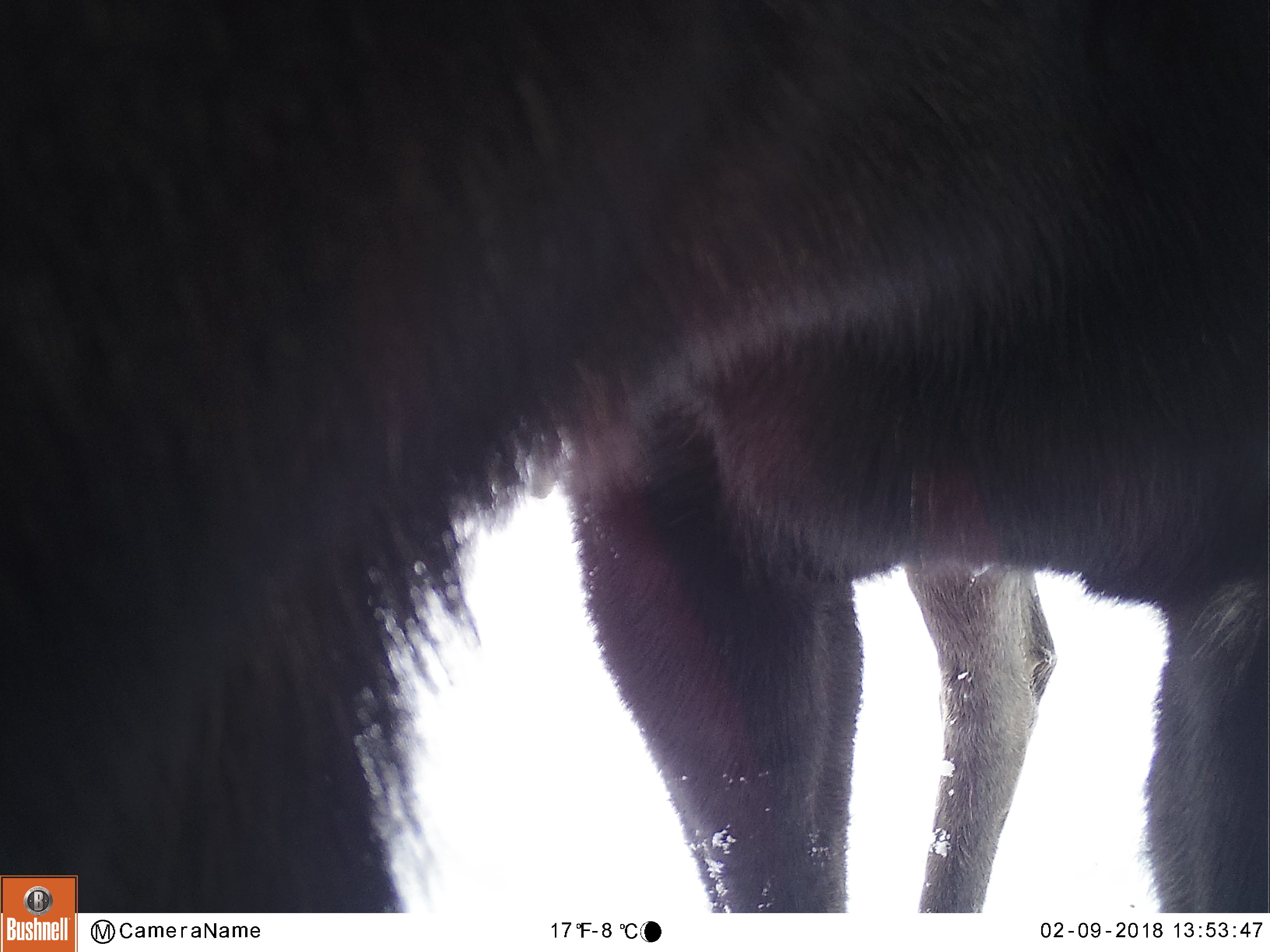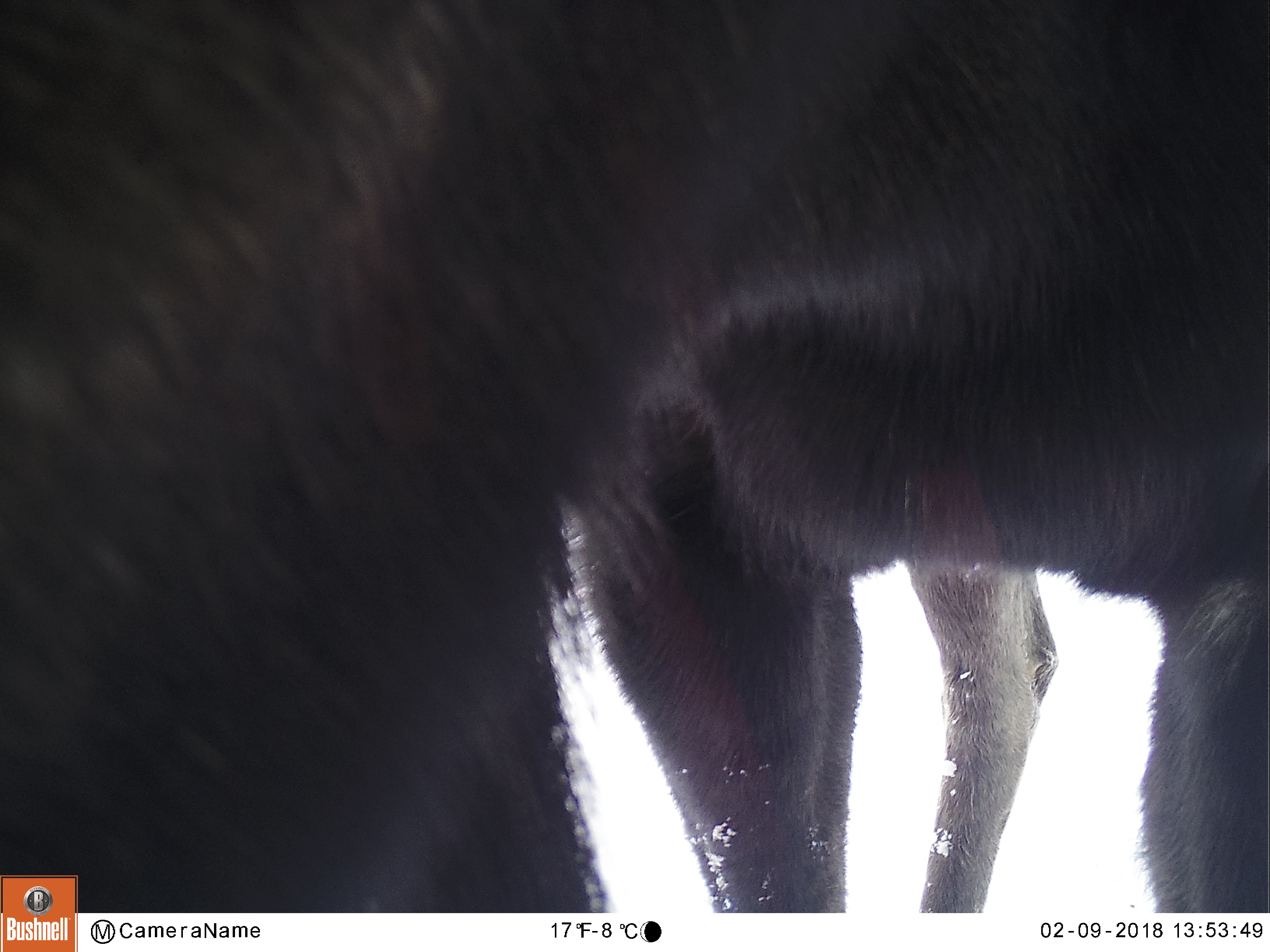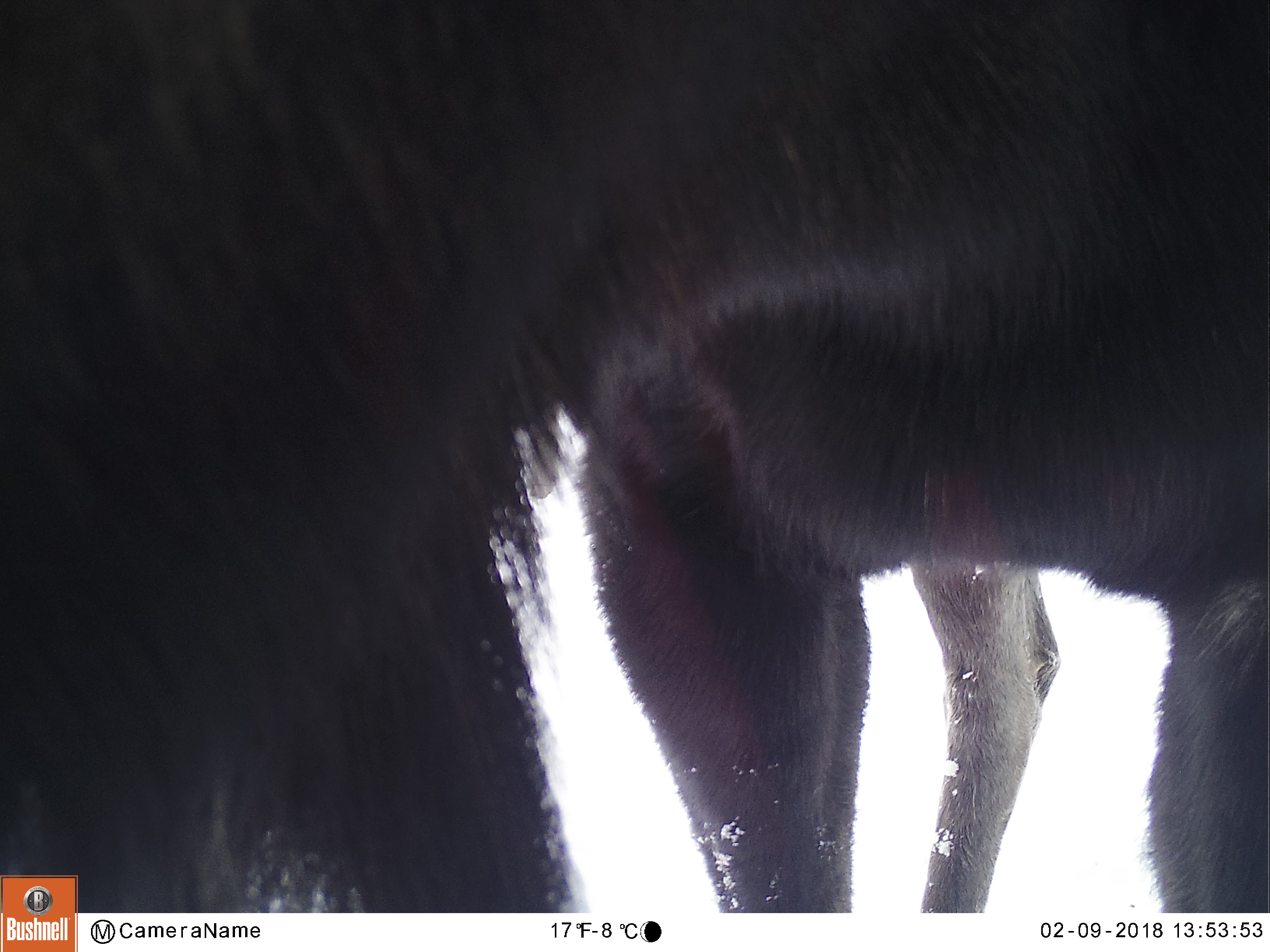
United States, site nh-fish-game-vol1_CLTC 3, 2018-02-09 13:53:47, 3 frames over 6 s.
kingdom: Animalia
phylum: Chordata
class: Mammalia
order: Artiodactyla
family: Cervidae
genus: Alces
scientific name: Alces alces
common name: moose